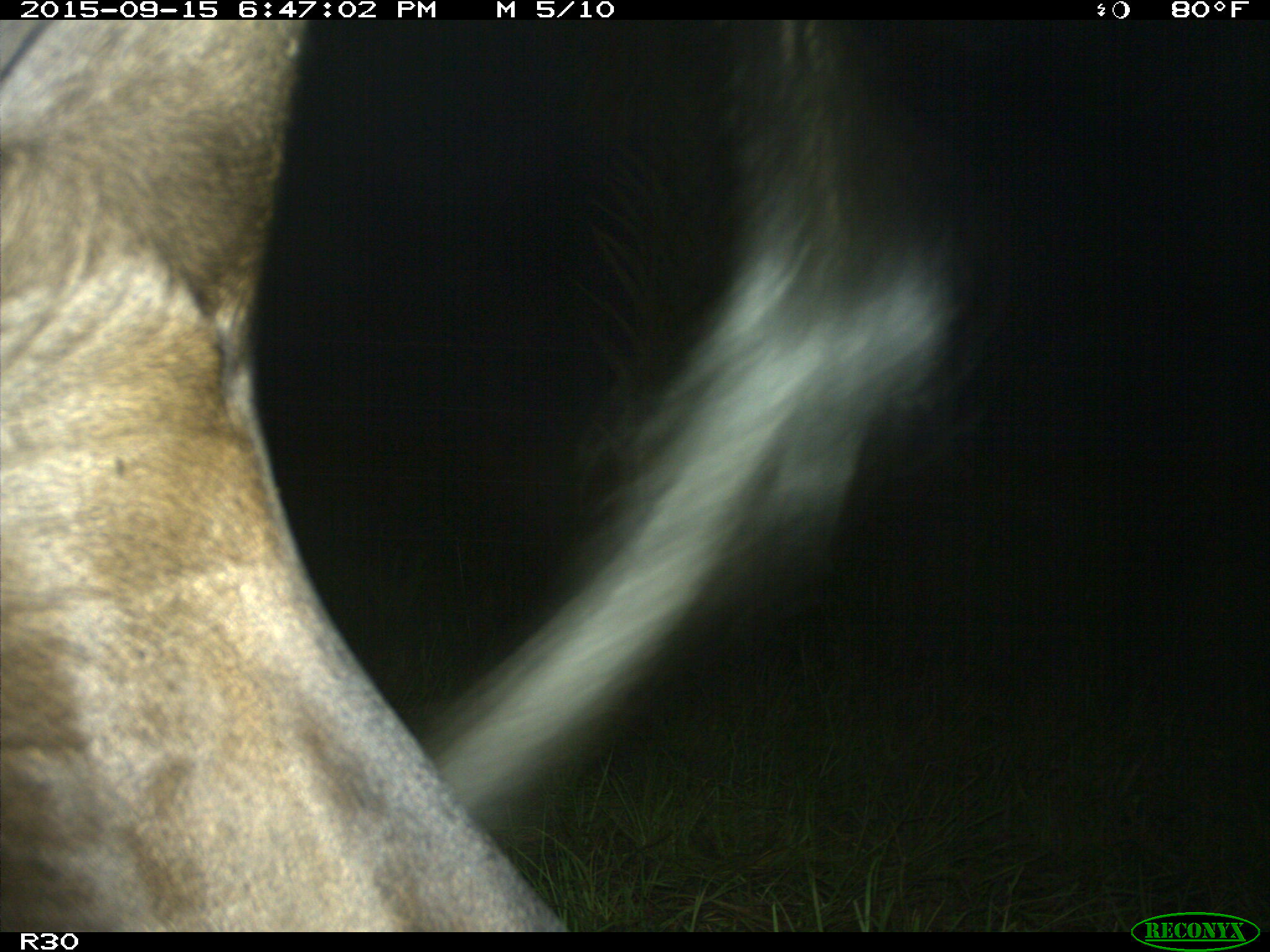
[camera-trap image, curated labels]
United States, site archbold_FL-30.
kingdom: Animalia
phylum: Chordata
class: Mammalia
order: Artiodactyla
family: Bovidae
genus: Bos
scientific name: Bos taurus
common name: domestic cow